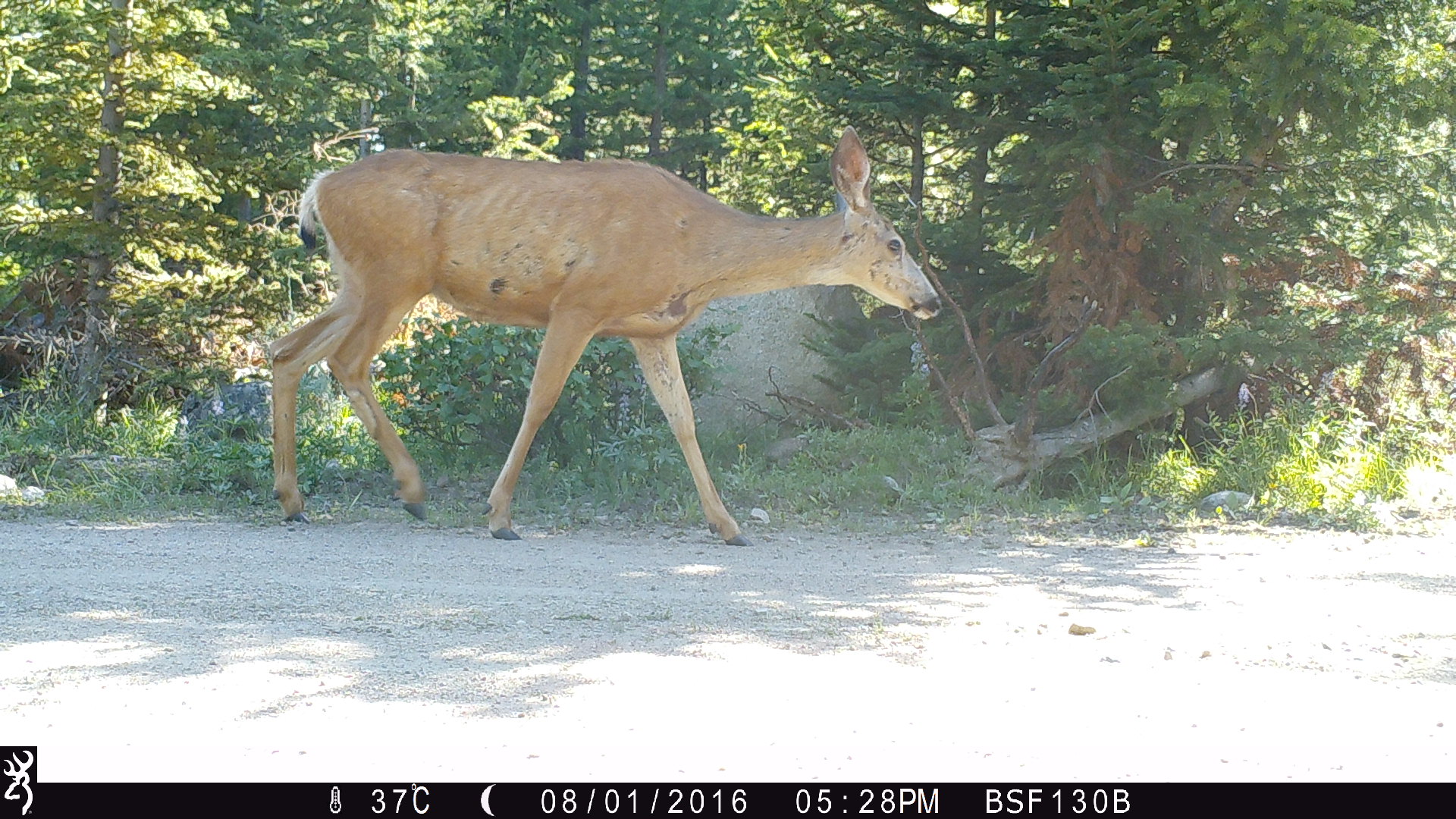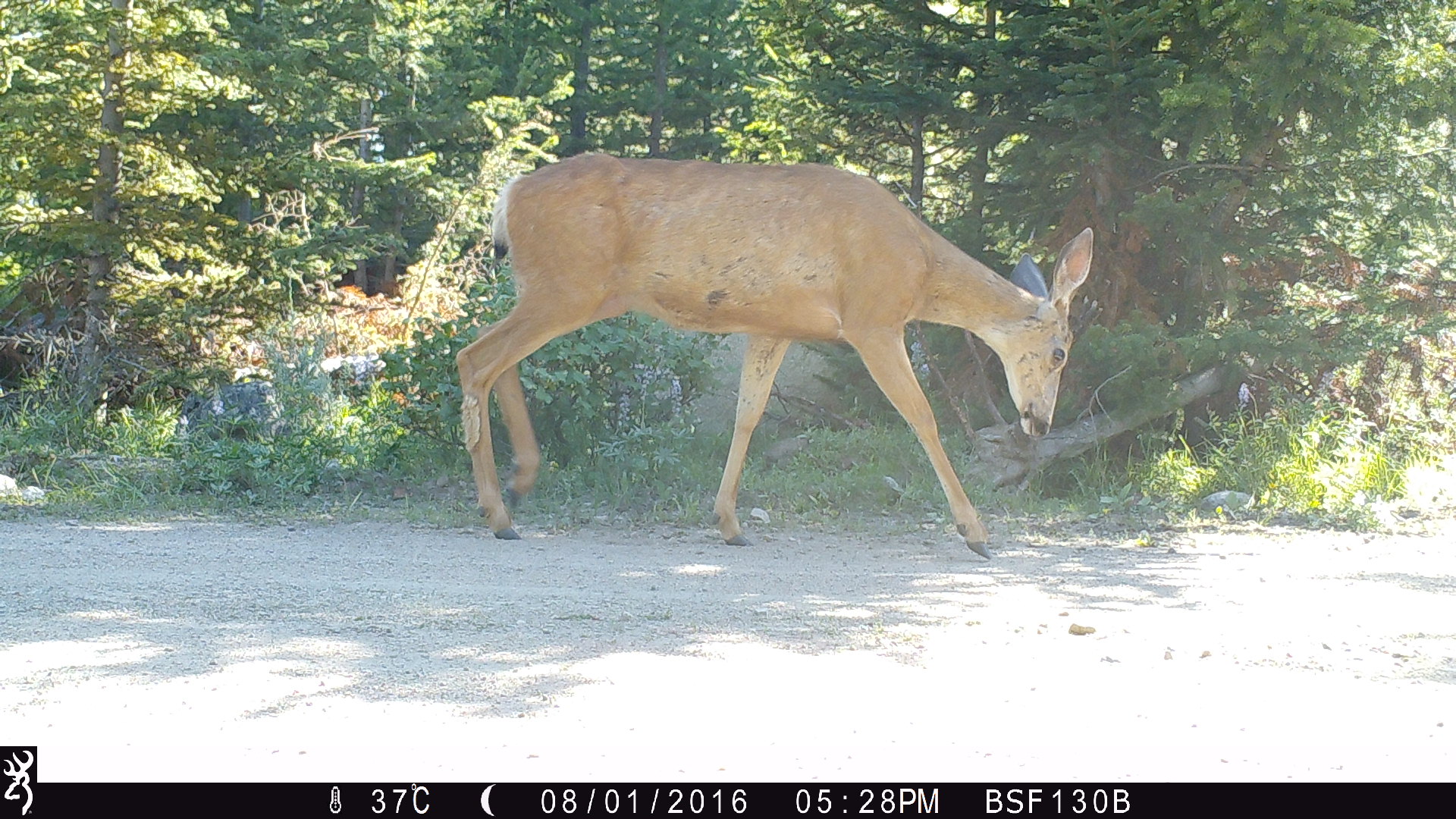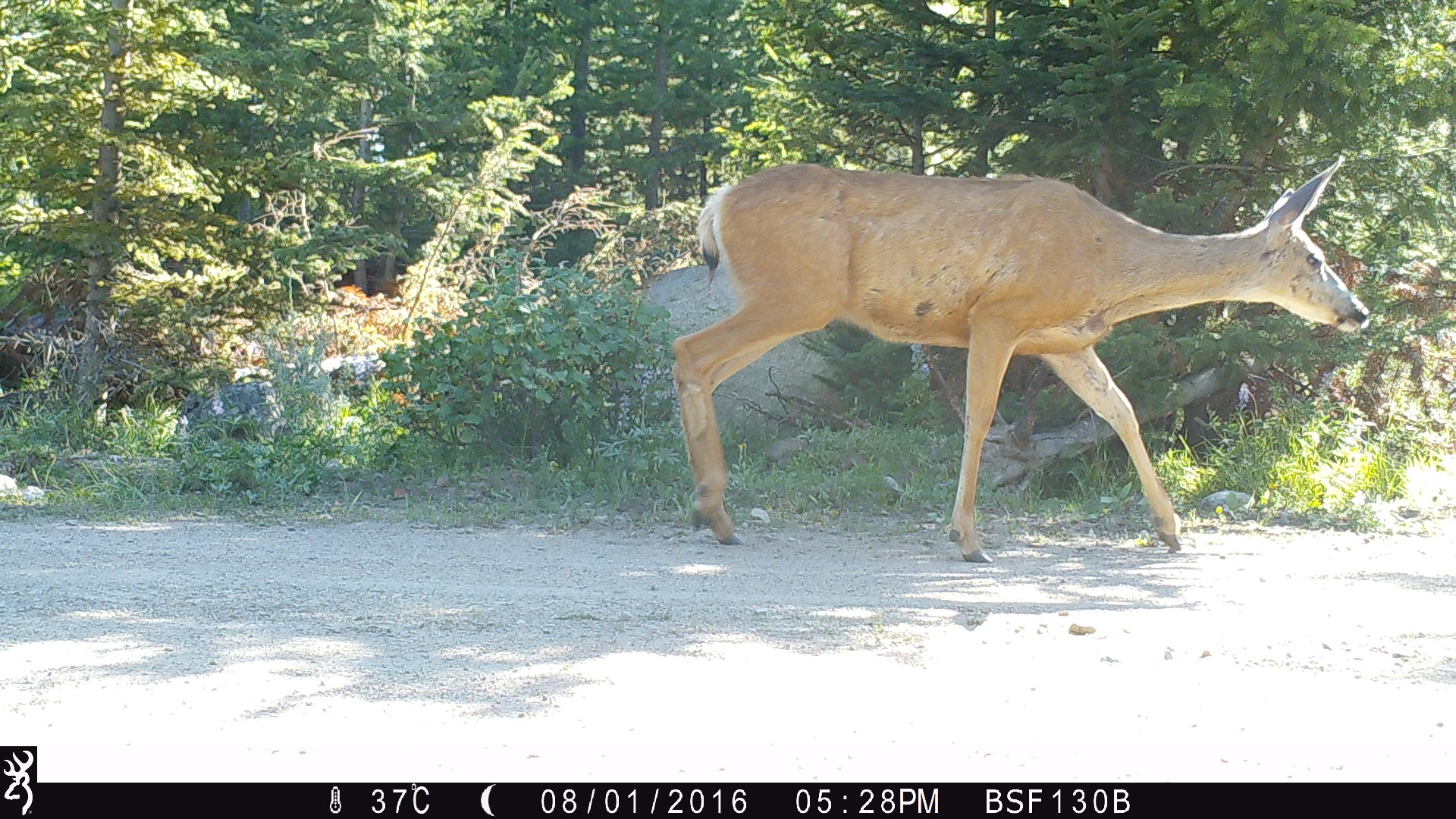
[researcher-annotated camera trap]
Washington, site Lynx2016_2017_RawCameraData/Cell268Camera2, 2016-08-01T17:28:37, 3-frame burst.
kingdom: Animalia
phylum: Chordata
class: Mammalia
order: Artiodactyla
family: Cervidae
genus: Odocoileus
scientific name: Odocoileus hemionus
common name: mule deer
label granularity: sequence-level